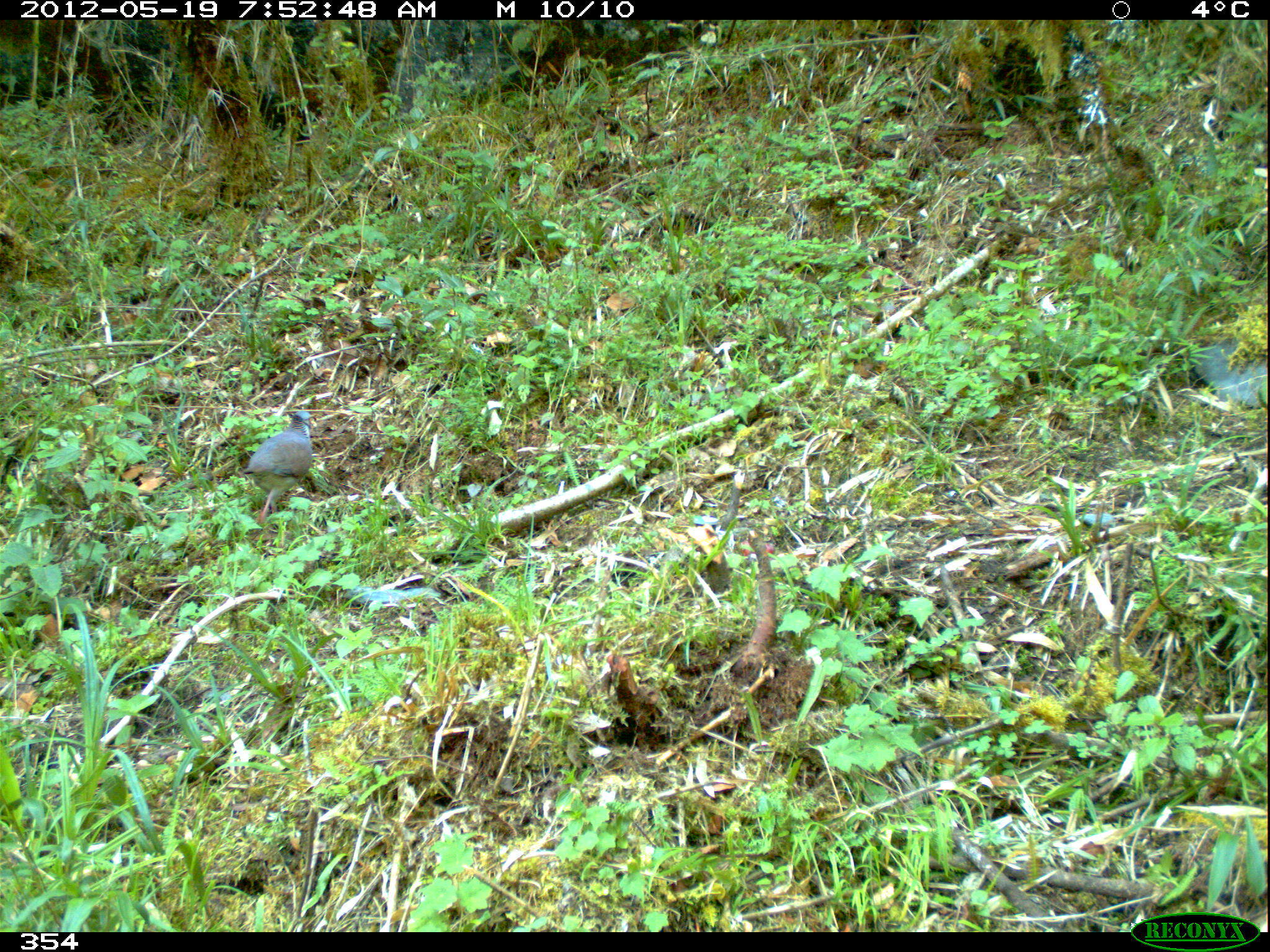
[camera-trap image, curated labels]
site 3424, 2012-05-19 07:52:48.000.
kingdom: Animalia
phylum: Chordata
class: Aves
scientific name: Aves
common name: bird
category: unknown bird